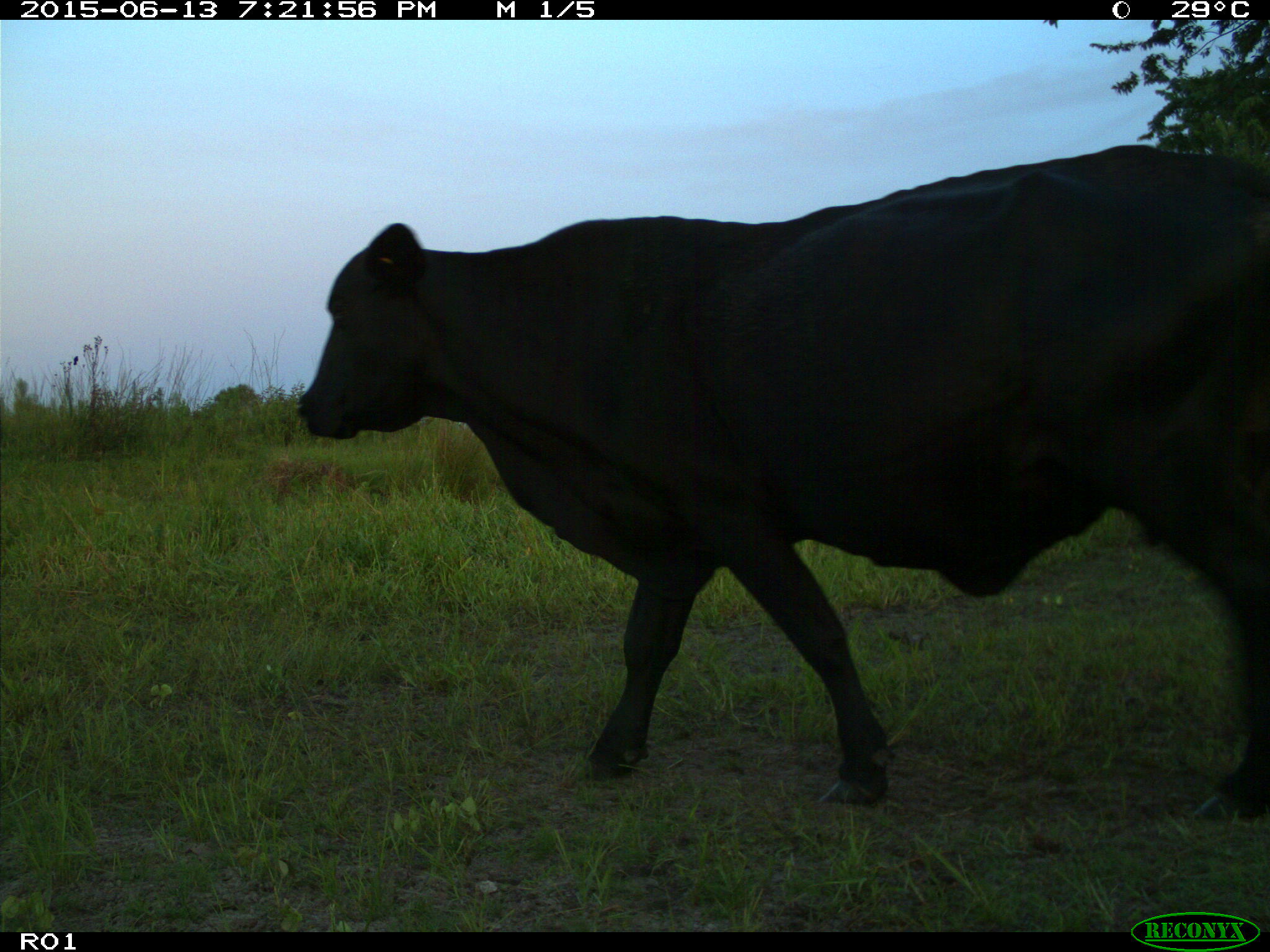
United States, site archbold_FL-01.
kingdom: Animalia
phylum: Chordata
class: Mammalia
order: Artiodactyla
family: Bovidae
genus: Bos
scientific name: Bos taurus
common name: domestic cow